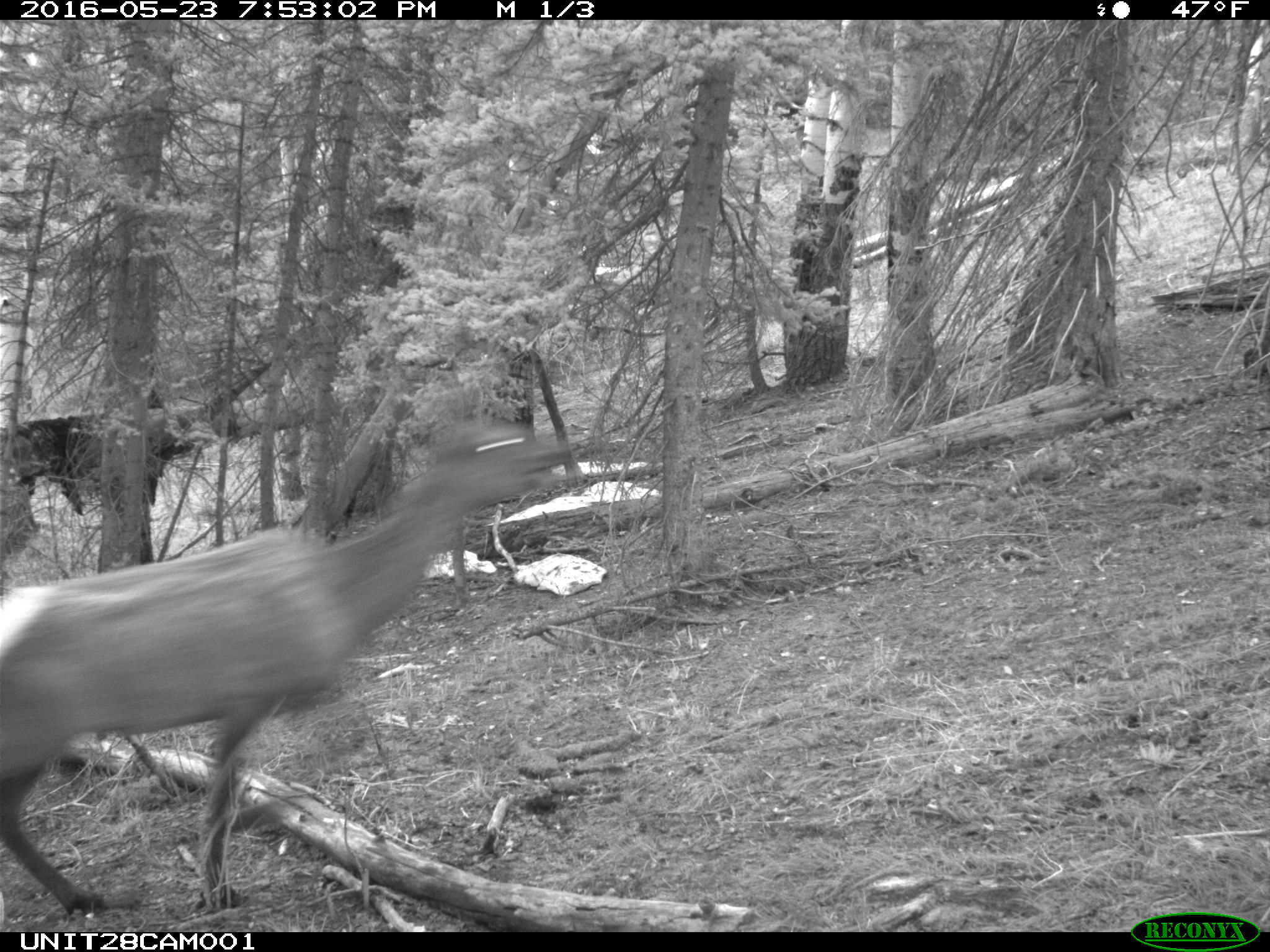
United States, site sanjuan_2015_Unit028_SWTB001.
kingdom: Animalia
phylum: Chordata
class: Mammalia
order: Artiodactyla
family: Cervidae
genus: Cervus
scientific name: Cervus elaphus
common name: red deer